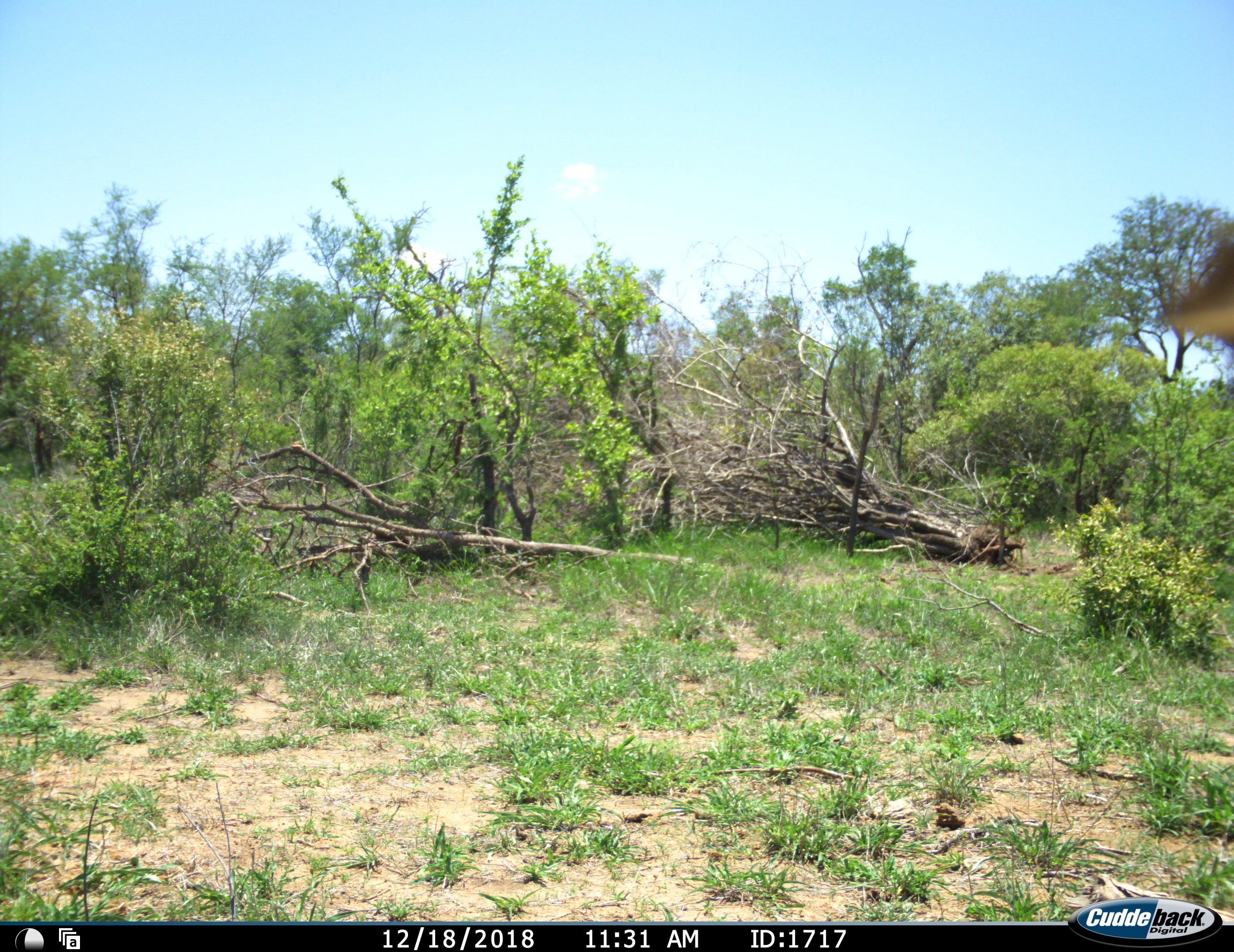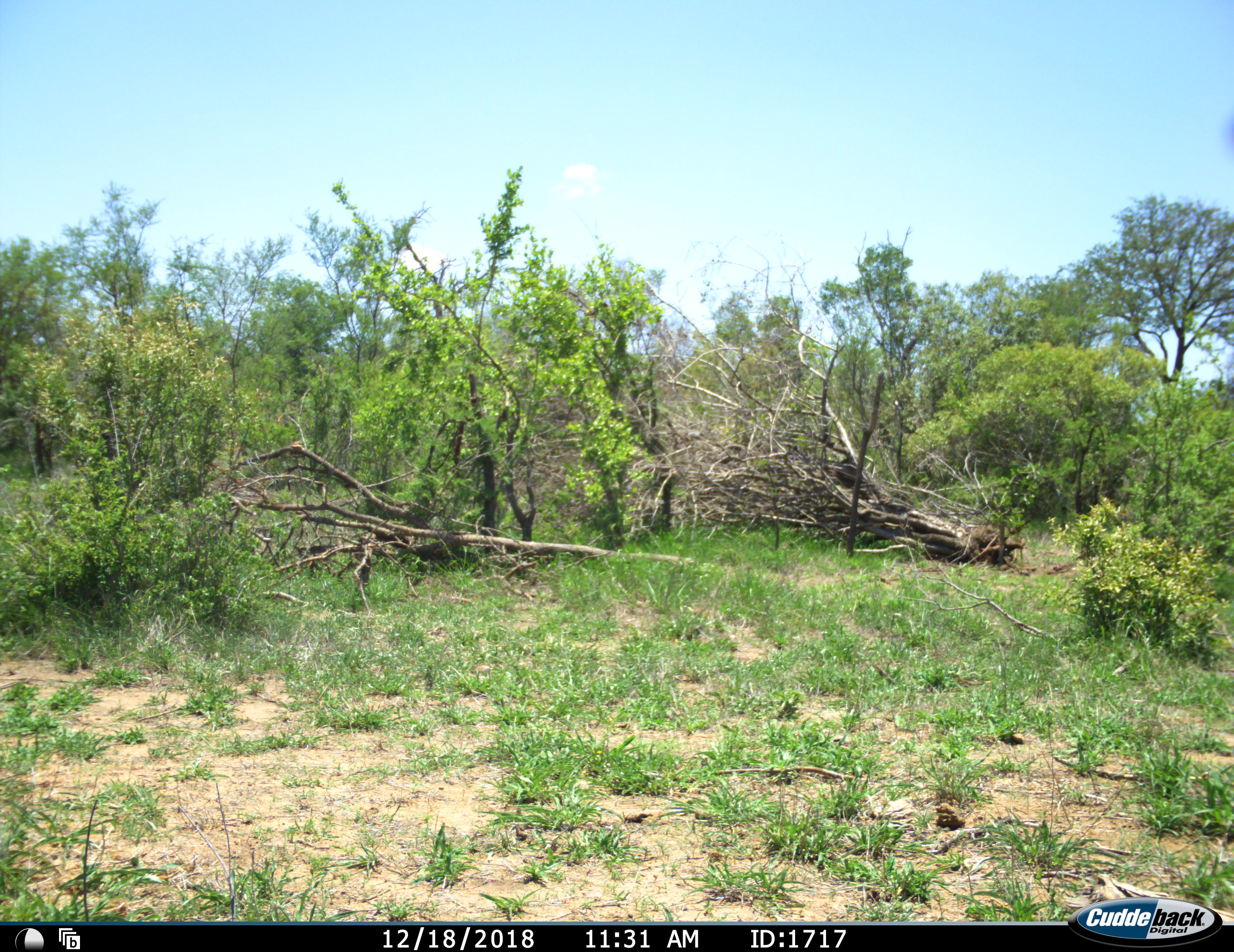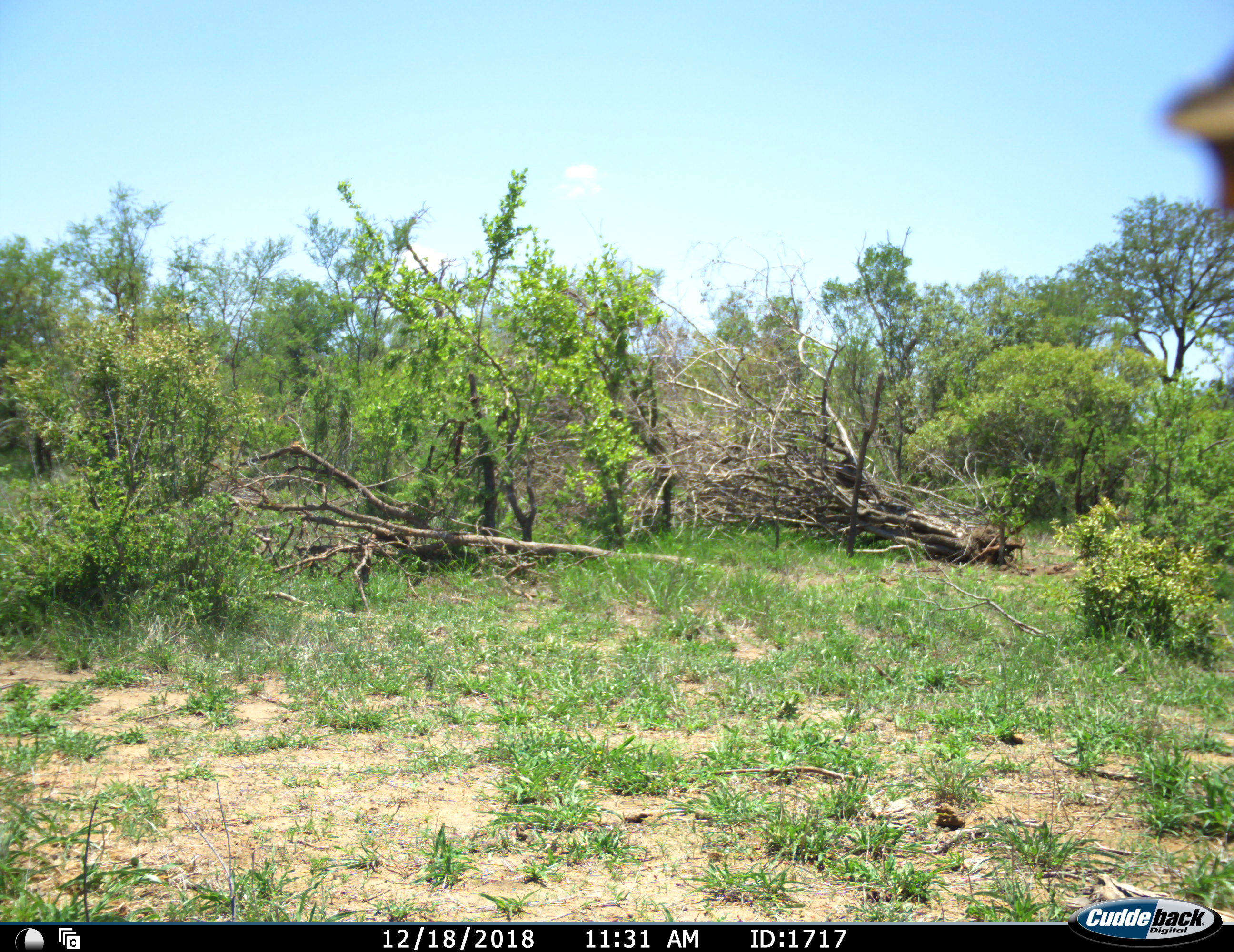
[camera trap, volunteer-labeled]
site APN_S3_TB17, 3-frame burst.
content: unidentified animal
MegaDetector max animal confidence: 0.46